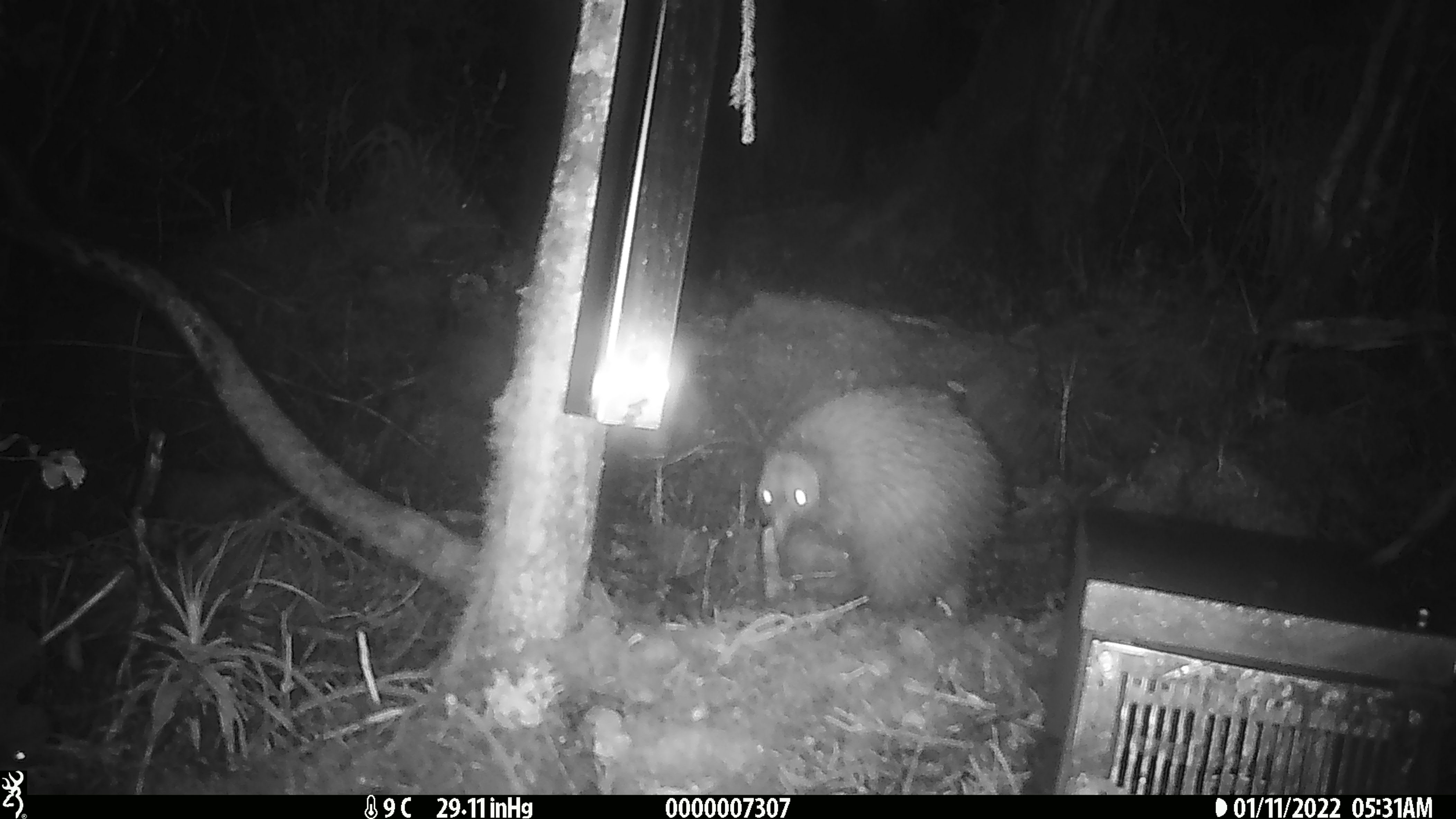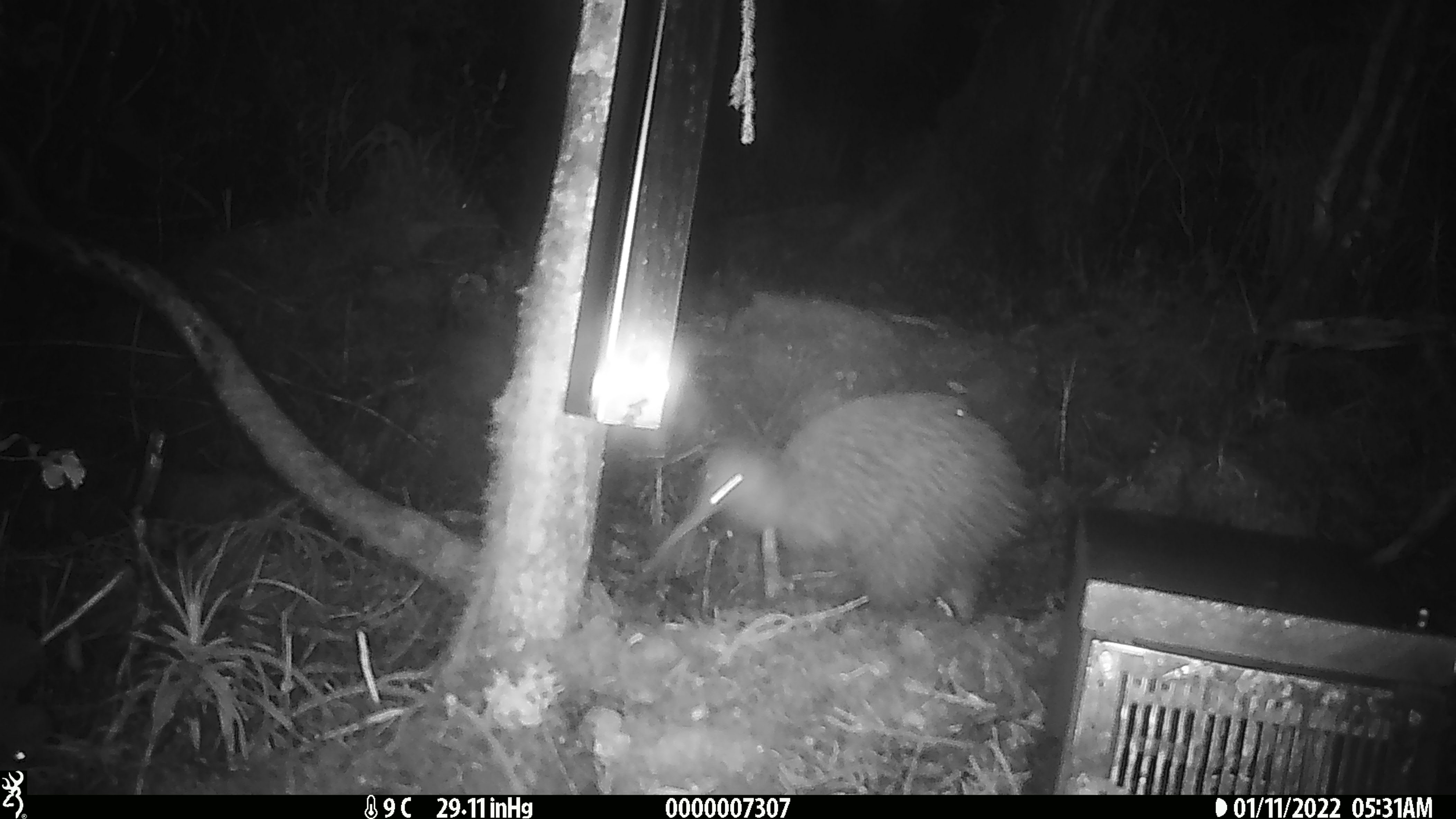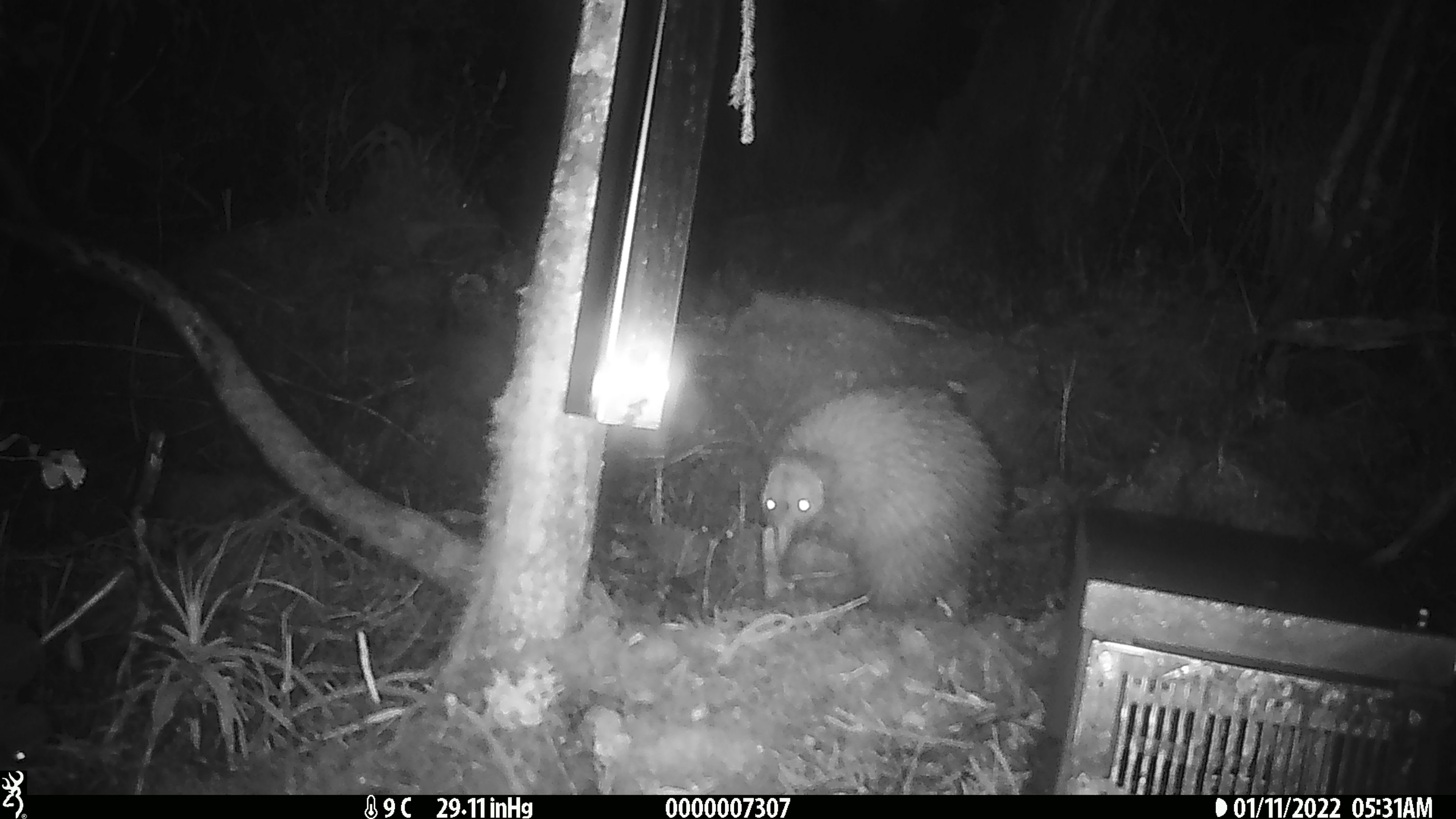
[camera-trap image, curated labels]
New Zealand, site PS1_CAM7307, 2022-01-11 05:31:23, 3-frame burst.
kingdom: Animalia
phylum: Chordata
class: Aves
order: Apterygiformes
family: Apterygidae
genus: Apteryx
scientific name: Apteryx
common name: kiwi